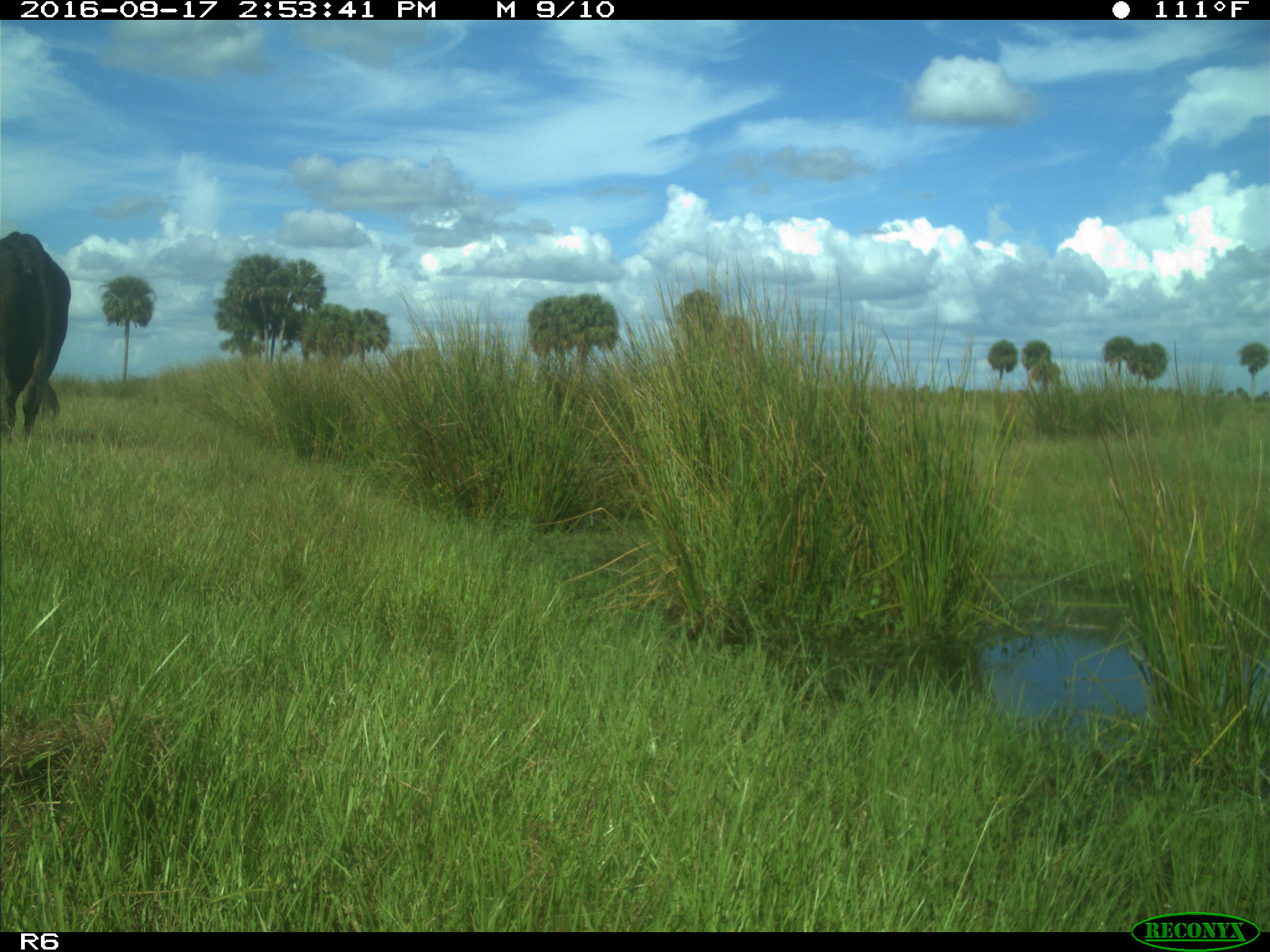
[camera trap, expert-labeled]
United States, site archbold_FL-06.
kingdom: Animalia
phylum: Chordata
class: Mammalia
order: Artiodactyla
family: Bovidae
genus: Bos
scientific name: Bos taurus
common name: domestic cow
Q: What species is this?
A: Bos taurus (domestic cow).